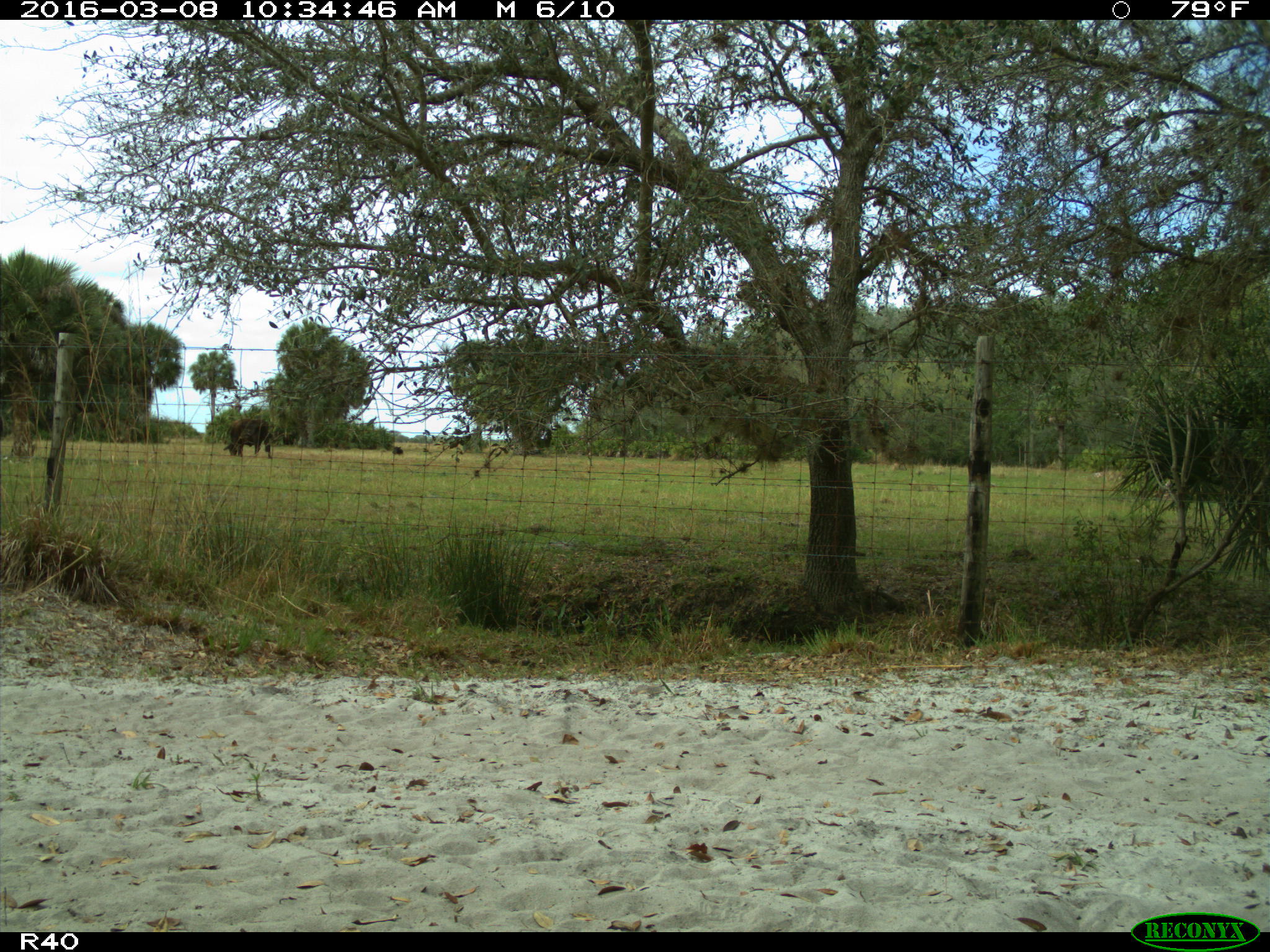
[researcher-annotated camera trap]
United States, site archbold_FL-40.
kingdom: Animalia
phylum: Chordata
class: Mammalia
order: Artiodactyla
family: Bovidae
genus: Bos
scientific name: Bos taurus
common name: domestic cow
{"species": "Bos taurus (domestic cow)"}